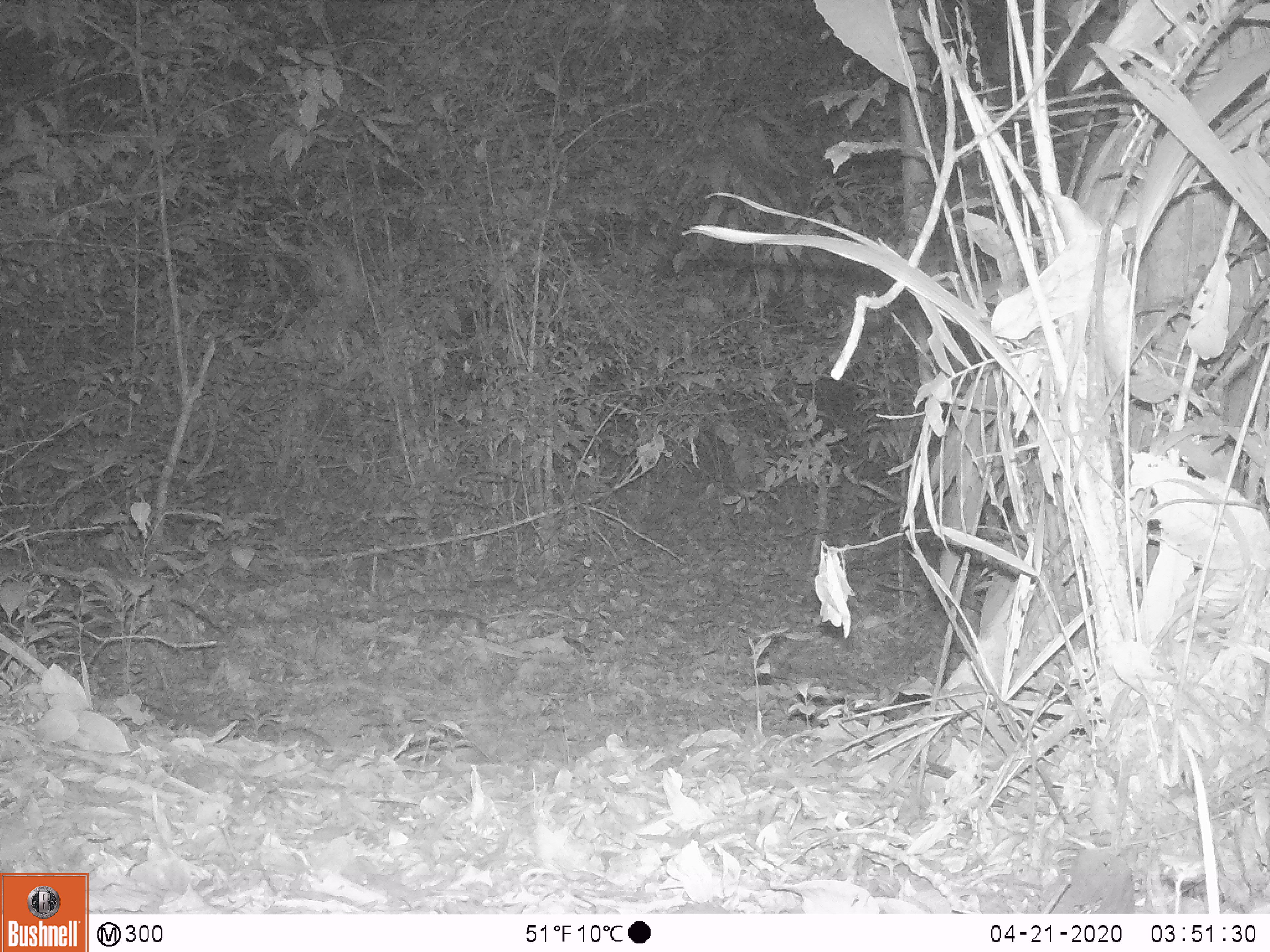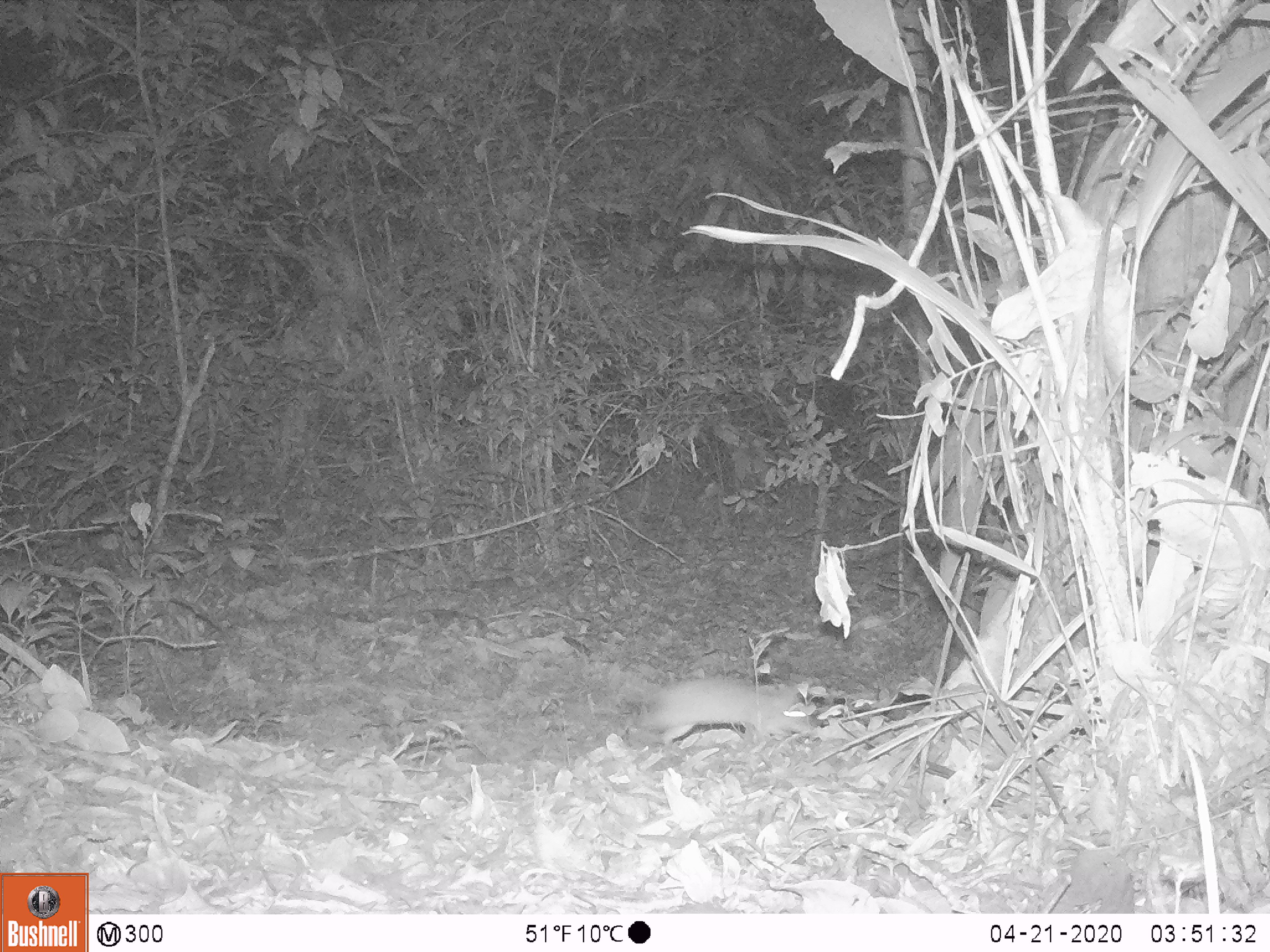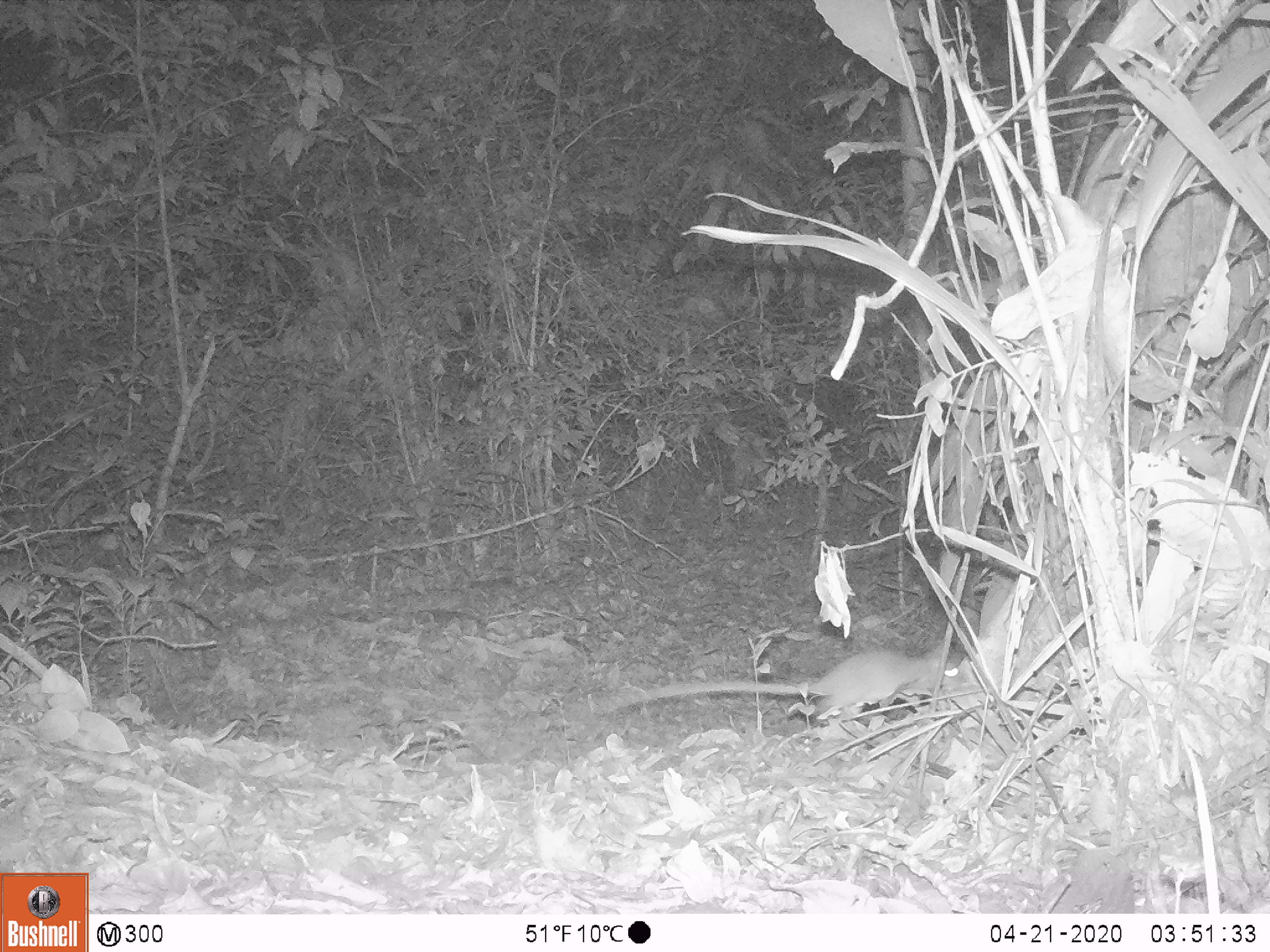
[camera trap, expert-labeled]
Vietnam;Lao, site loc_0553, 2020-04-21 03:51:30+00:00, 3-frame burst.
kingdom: Animalia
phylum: Chordata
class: Mammalia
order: Rodentia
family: Muridae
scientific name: Muridae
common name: old-world mice and rats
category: unidentified murid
Unidentified murid (old-world mice and rats) (Muridae). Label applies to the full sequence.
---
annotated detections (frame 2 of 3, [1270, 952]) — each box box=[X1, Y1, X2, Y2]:
unidentified murid: box=[611, 671, 809, 745]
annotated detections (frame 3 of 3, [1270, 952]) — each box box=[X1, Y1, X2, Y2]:
unidentified murid: box=[601, 648, 962, 719]